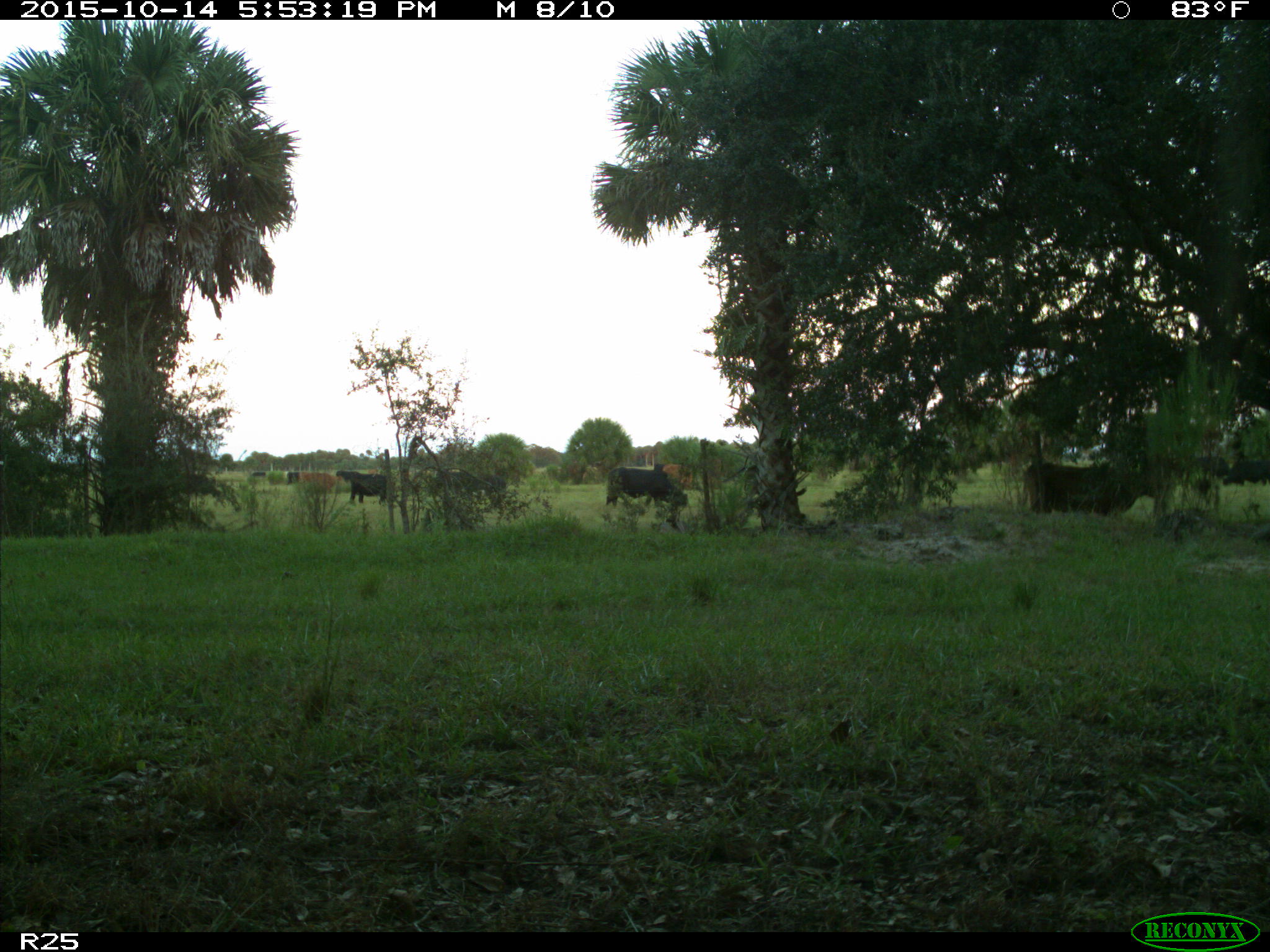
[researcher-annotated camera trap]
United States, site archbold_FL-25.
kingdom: Animalia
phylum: Chordata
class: Mammalia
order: Artiodactyla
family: Bovidae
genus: Bos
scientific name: Bos taurus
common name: domestic cow